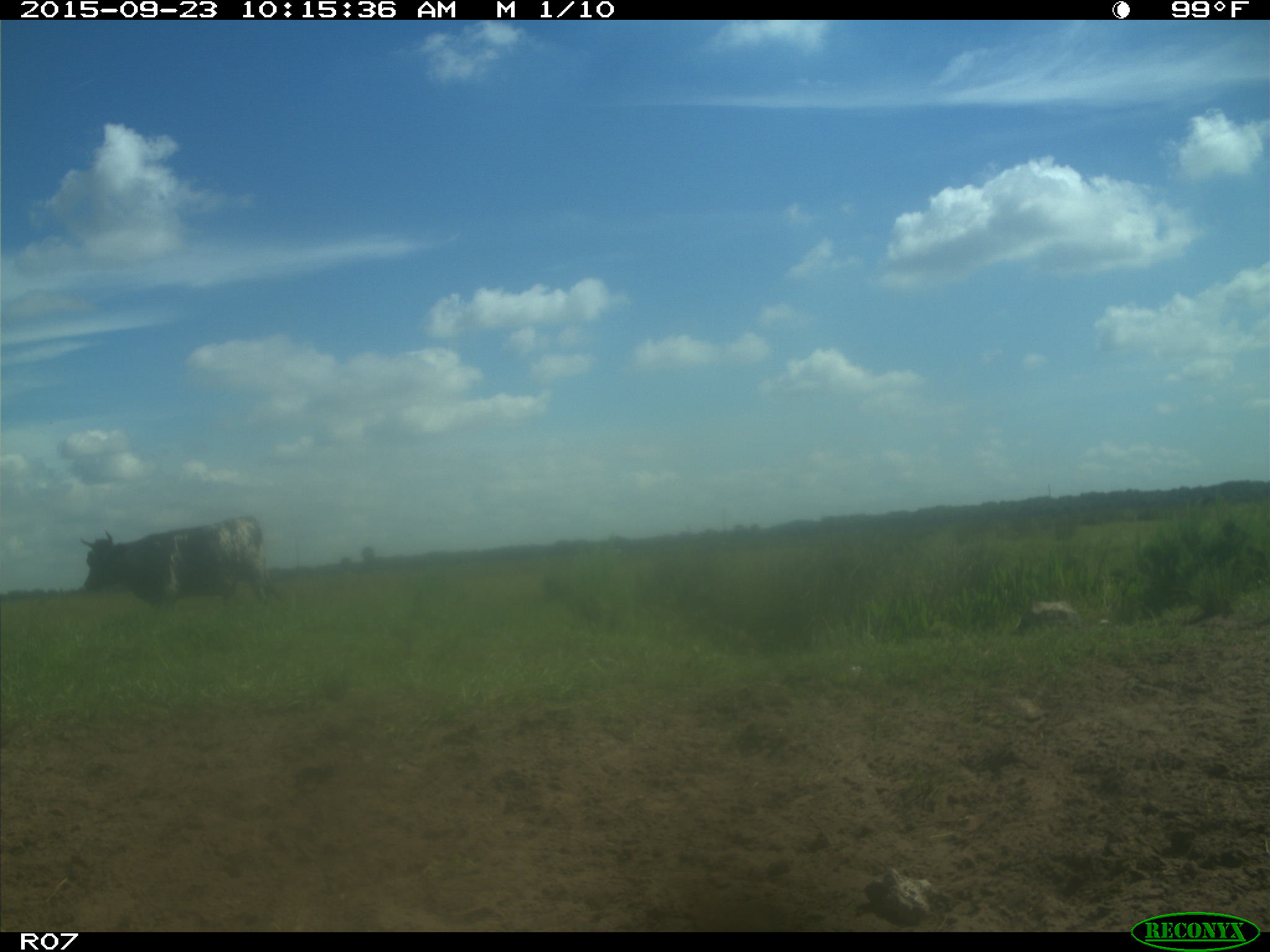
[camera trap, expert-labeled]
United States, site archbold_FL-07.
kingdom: Animalia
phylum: Chordata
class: Mammalia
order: Artiodactyla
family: Bovidae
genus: Bos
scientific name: Bos taurus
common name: domestic cow